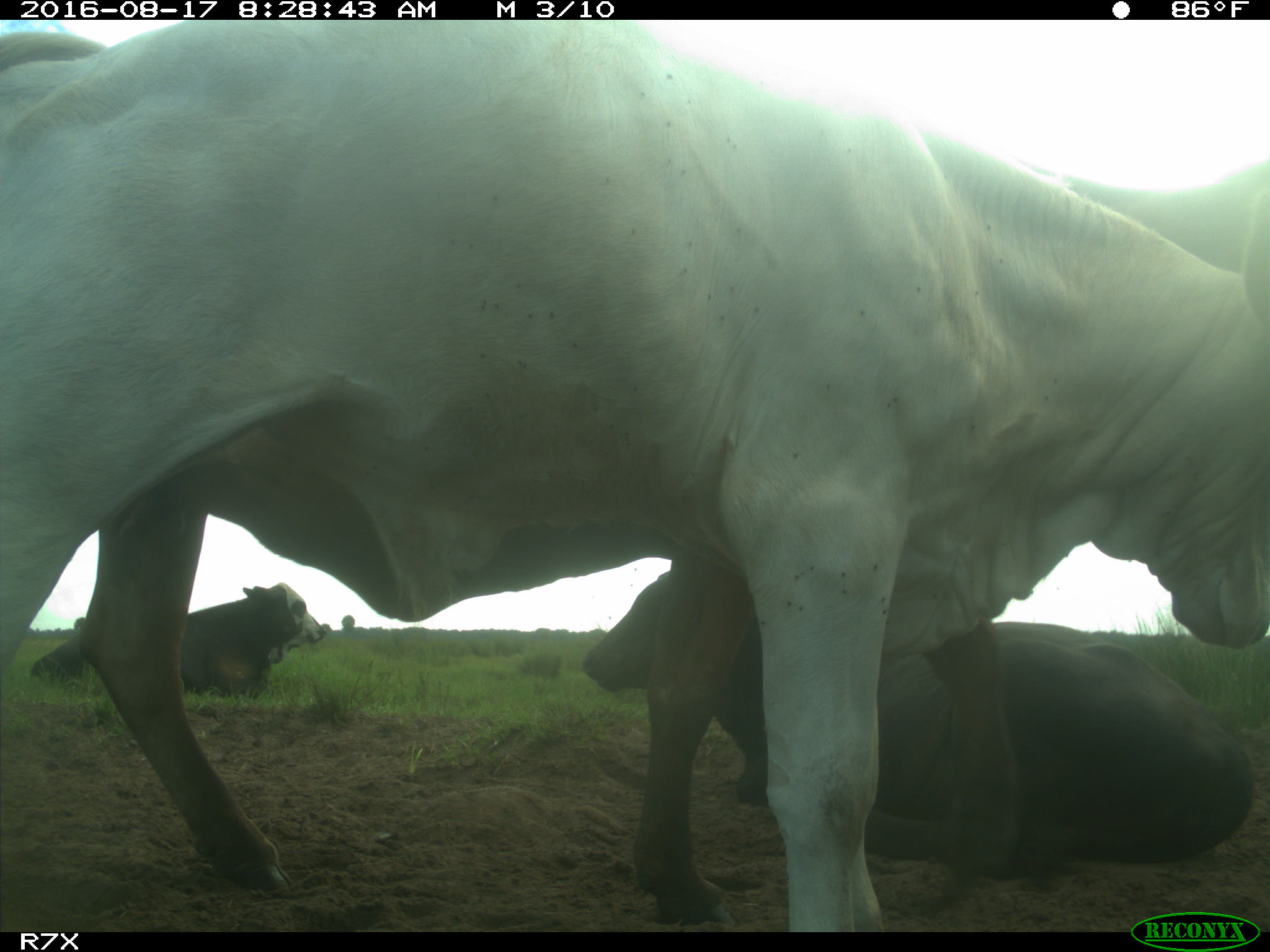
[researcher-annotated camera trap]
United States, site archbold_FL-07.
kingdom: Animalia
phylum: Chordata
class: Mammalia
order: Artiodactyla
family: Bovidae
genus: Bos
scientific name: Bos taurus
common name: domestic cow